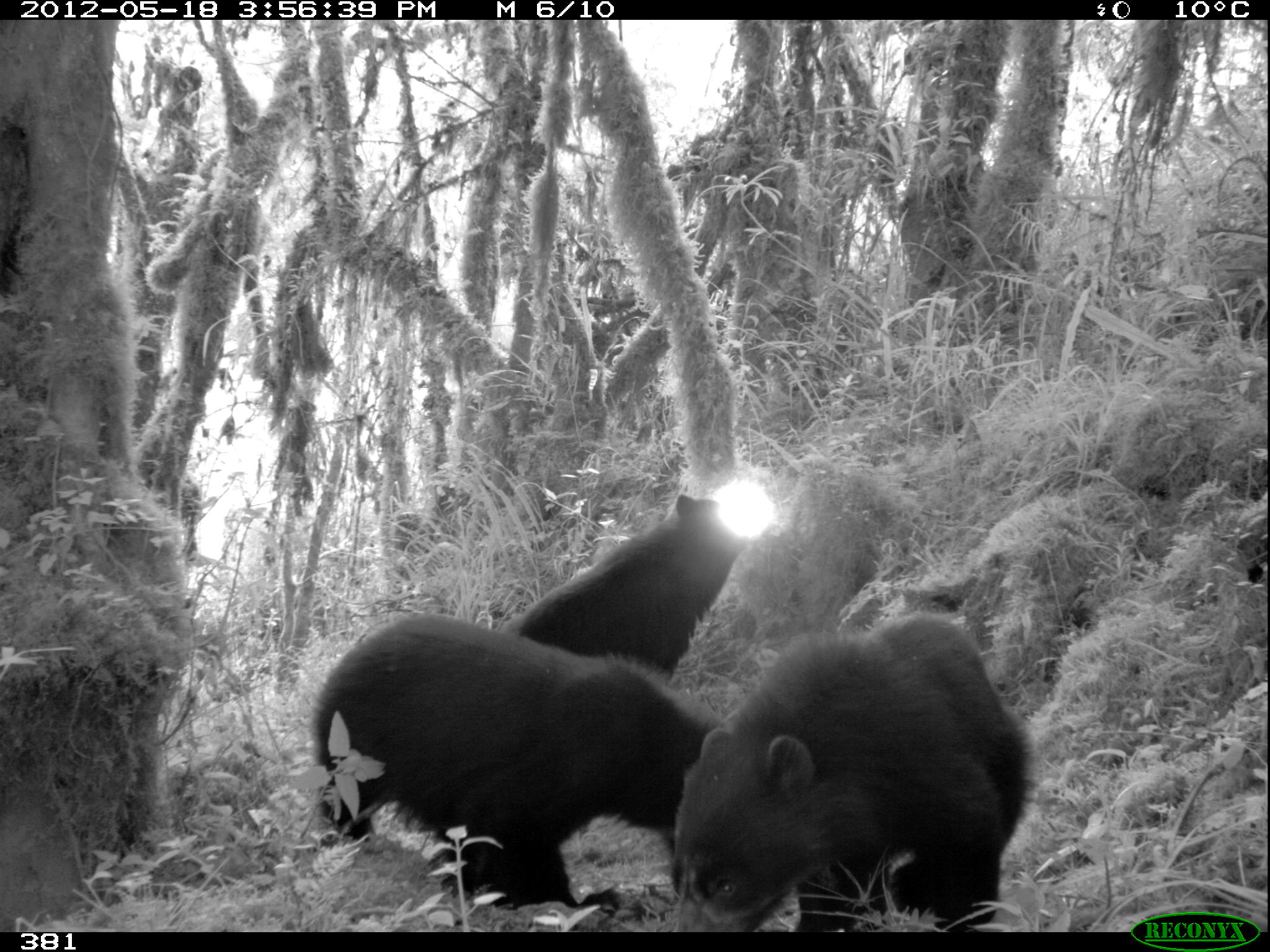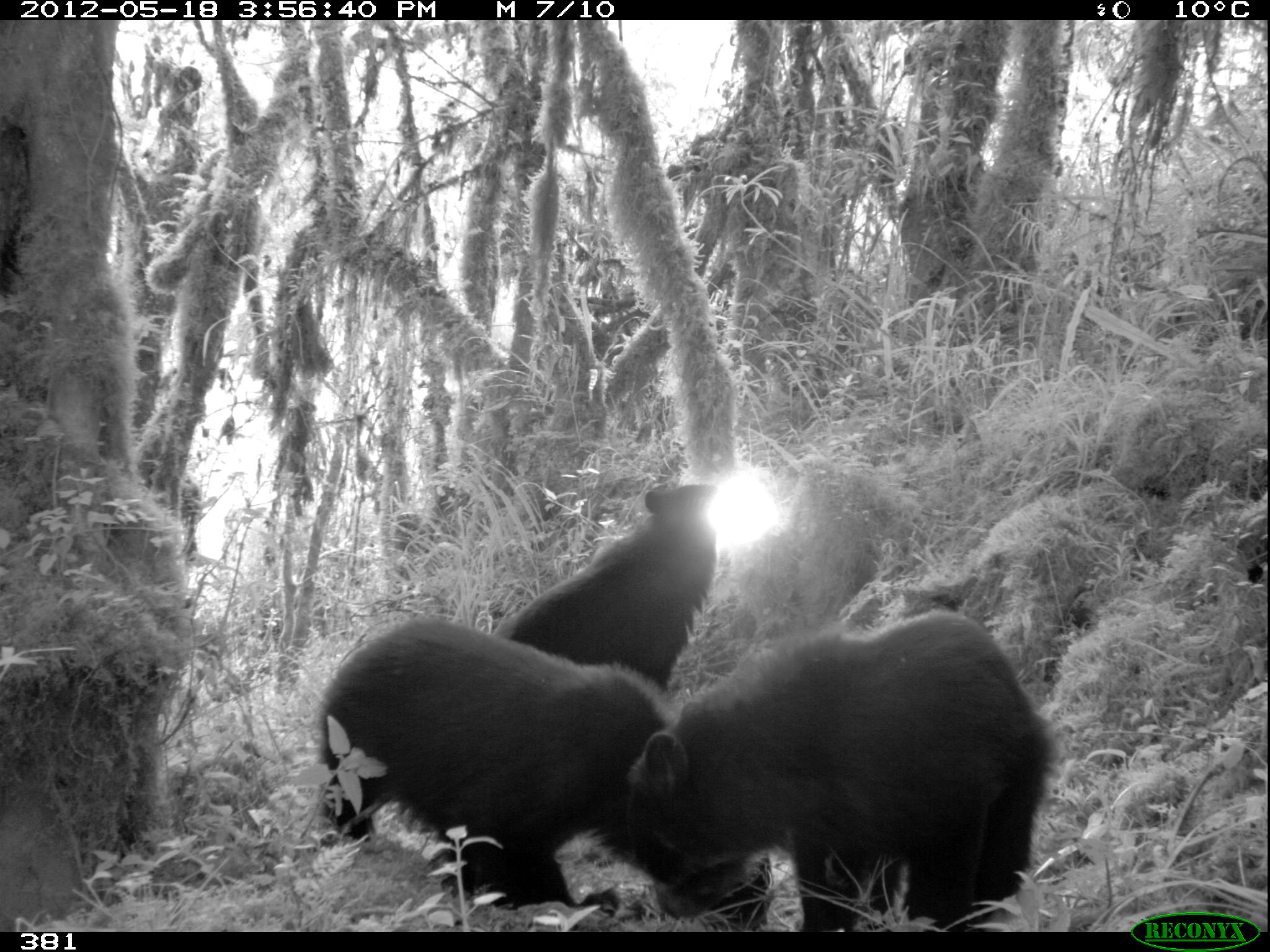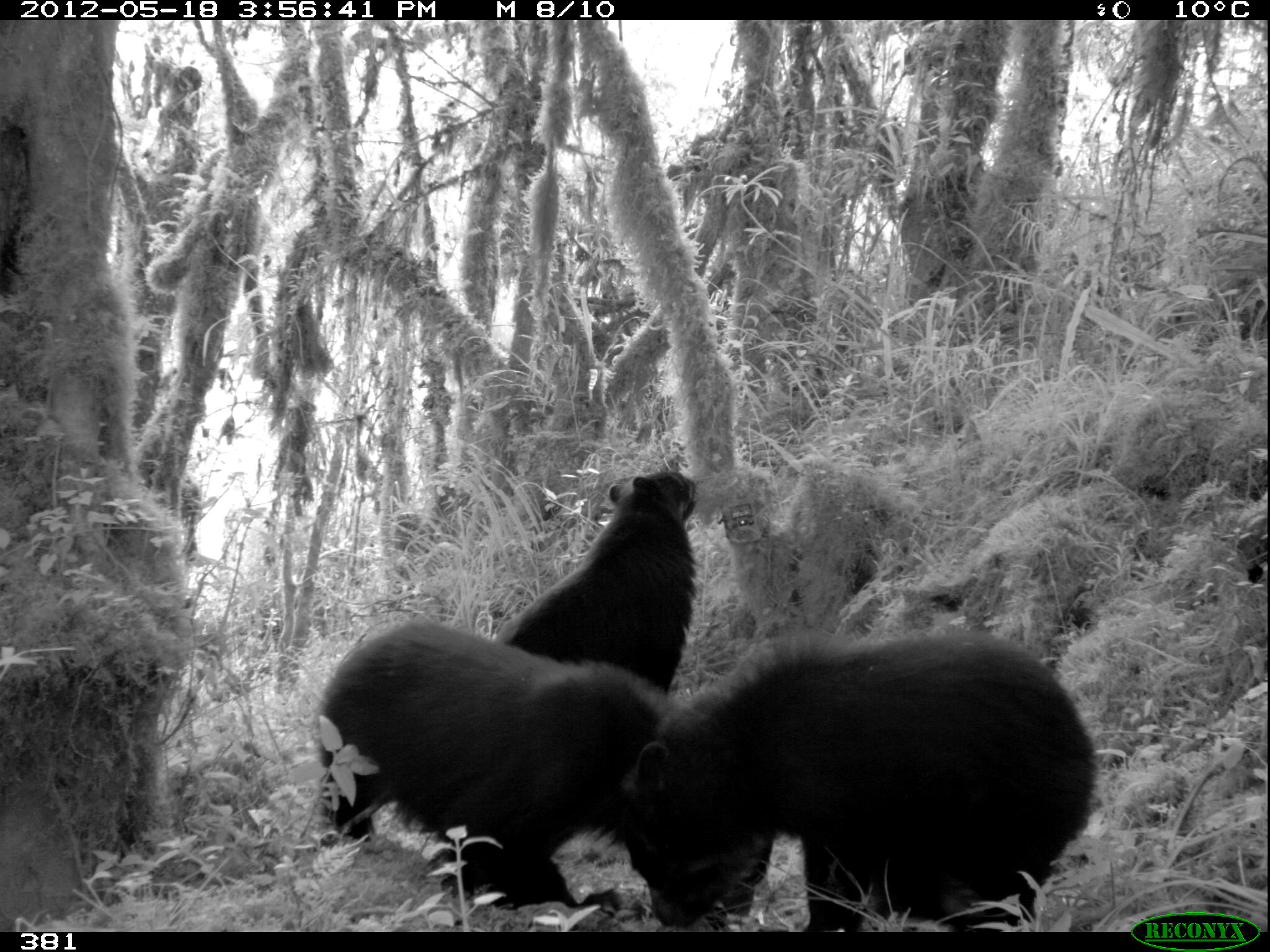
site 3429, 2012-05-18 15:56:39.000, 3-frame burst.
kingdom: Animalia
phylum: Chordata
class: Mammalia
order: Carnivora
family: Ursidae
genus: Tremarctos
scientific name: Tremarctos ornatus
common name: spectacled bear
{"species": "Tremarctos ornatus (spectacled bear)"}